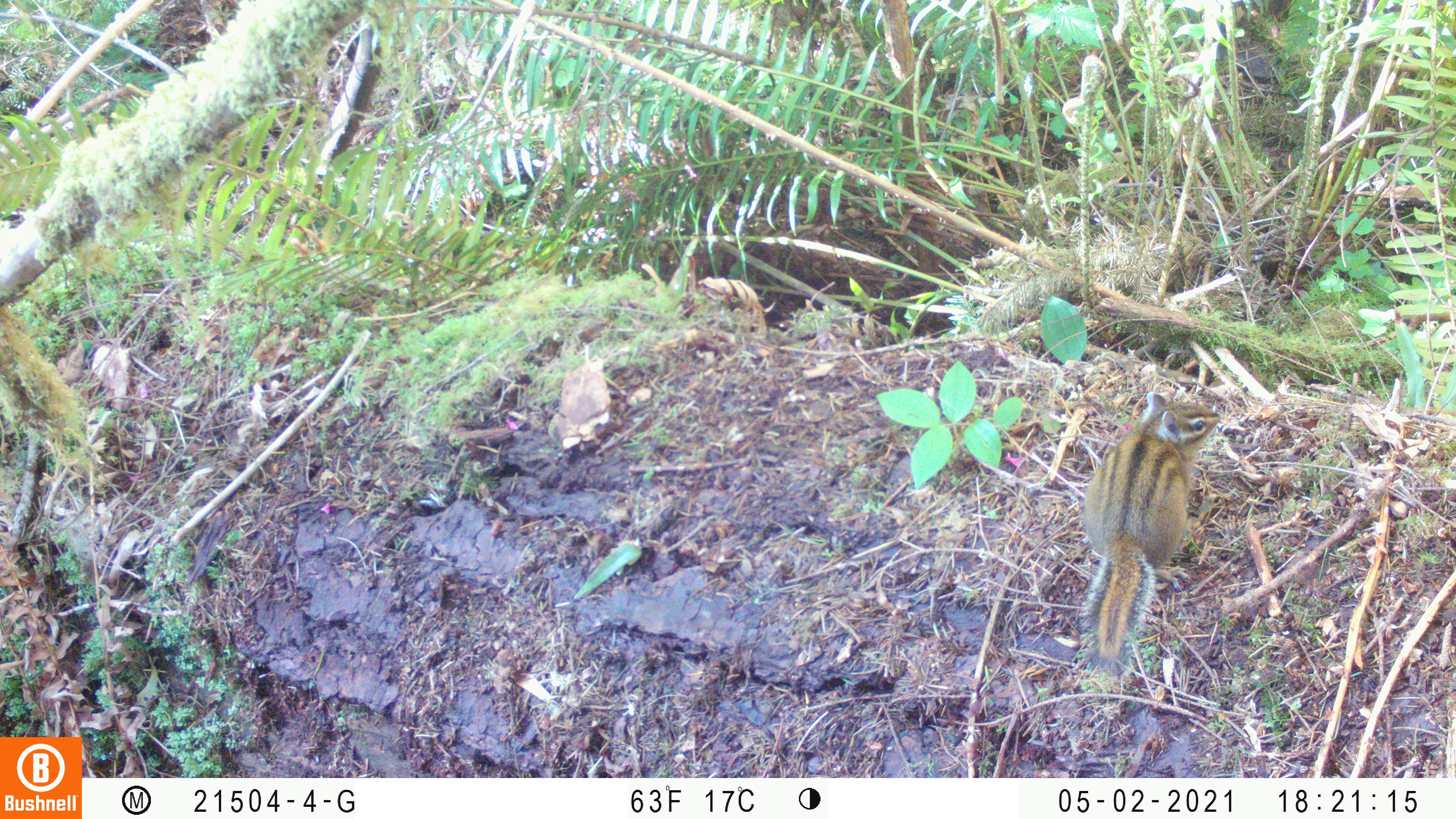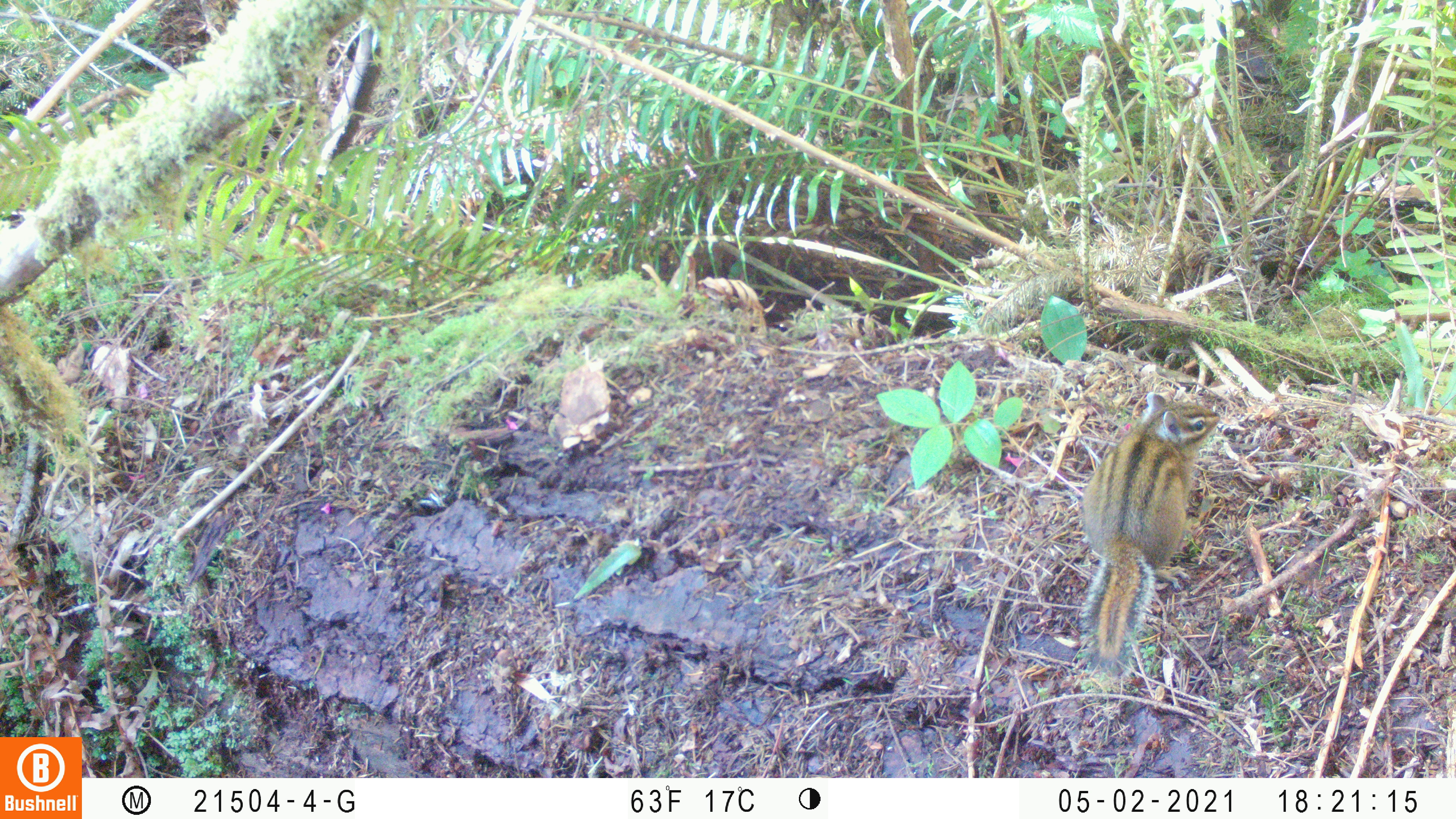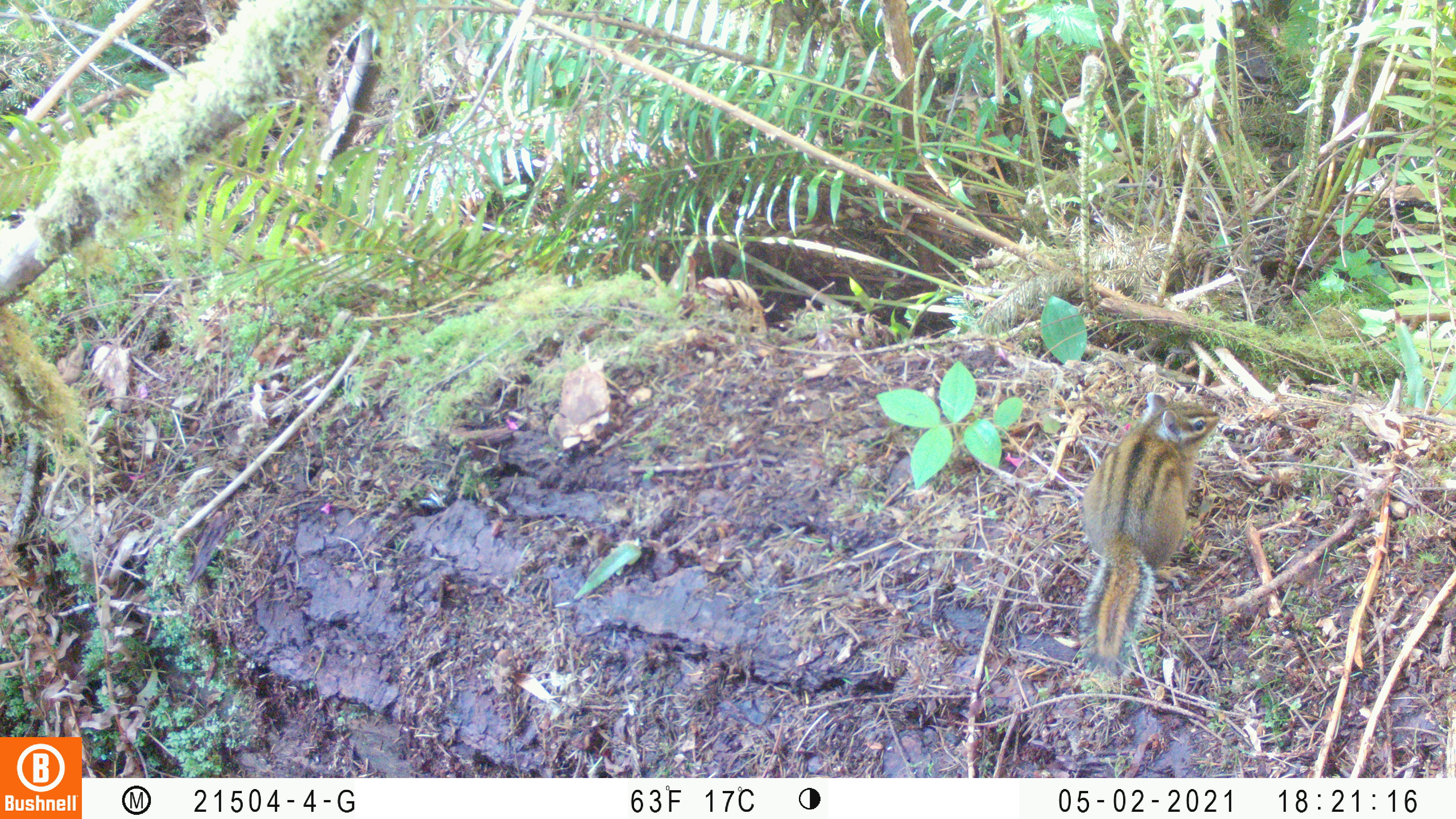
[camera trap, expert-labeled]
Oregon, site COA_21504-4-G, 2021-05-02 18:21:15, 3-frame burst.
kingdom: Animalia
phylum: Chordata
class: Mammalia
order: Rodentia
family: Sciuridae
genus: Neotamias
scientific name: Neotamias townsendii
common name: townsend's chipmunk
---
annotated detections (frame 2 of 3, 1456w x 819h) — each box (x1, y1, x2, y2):
townsend's chipmunk: (1071, 389, 1222, 671)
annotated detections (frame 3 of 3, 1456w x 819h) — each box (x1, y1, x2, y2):
townsend's chipmunk: (1069, 392, 1230, 677)